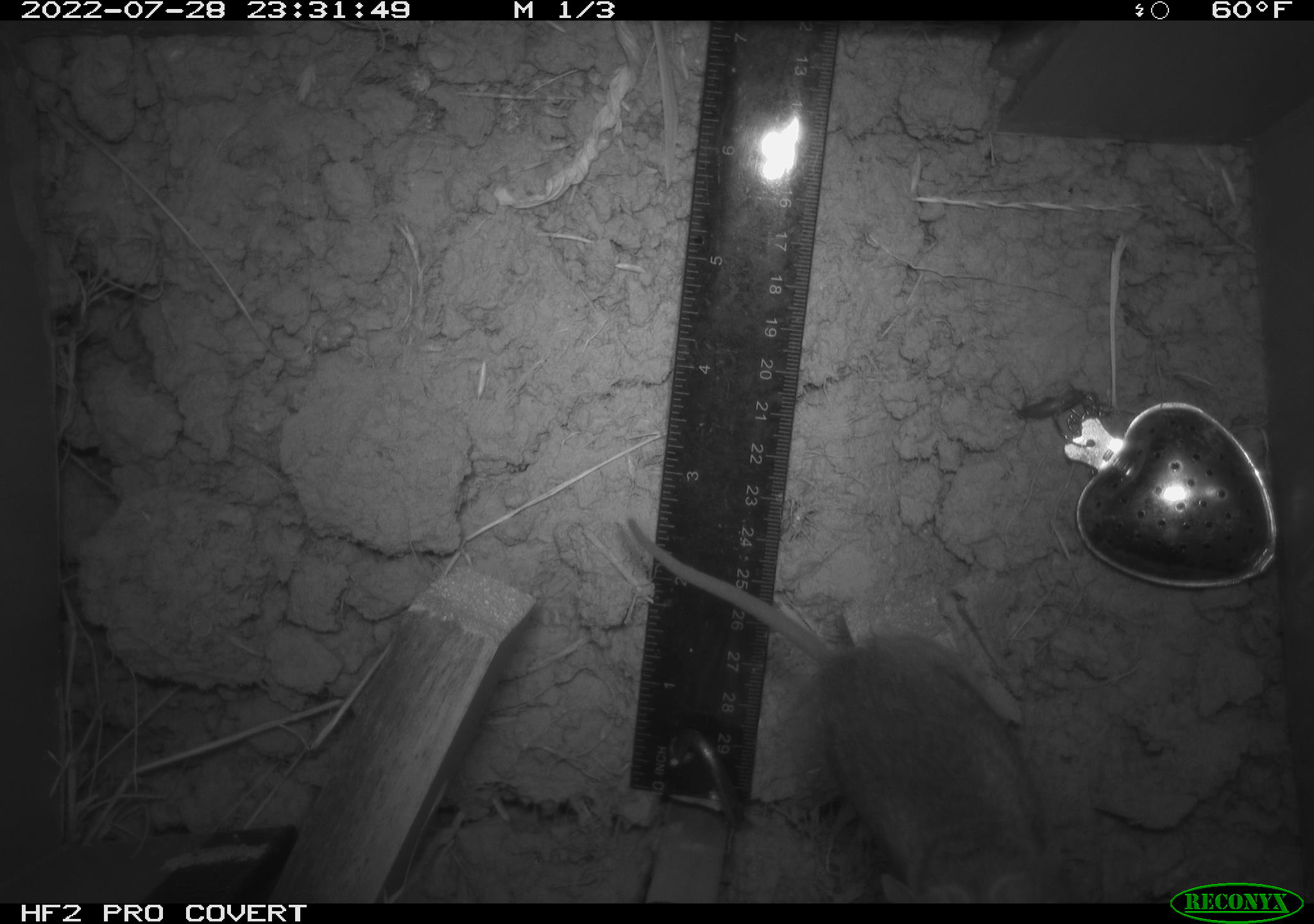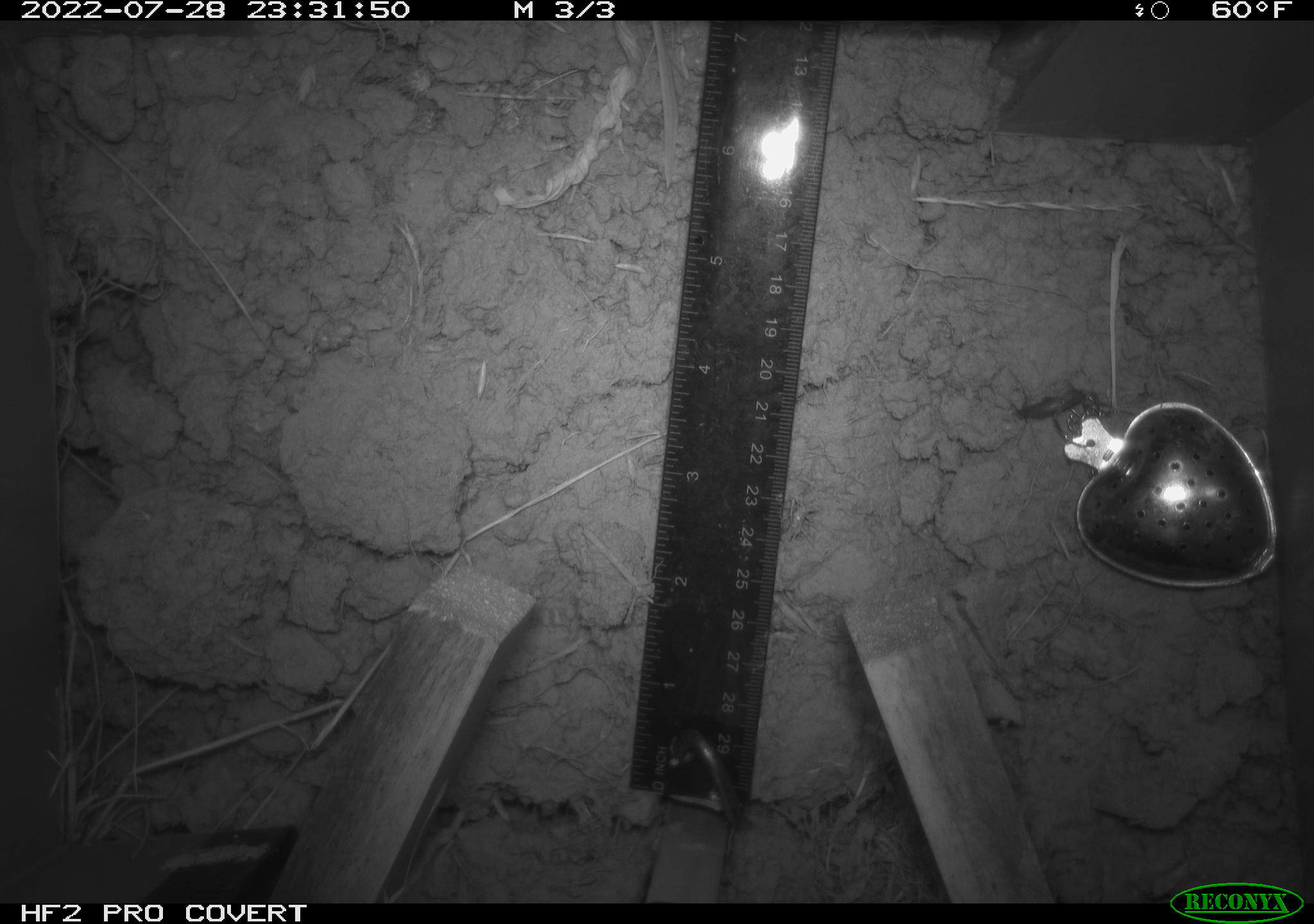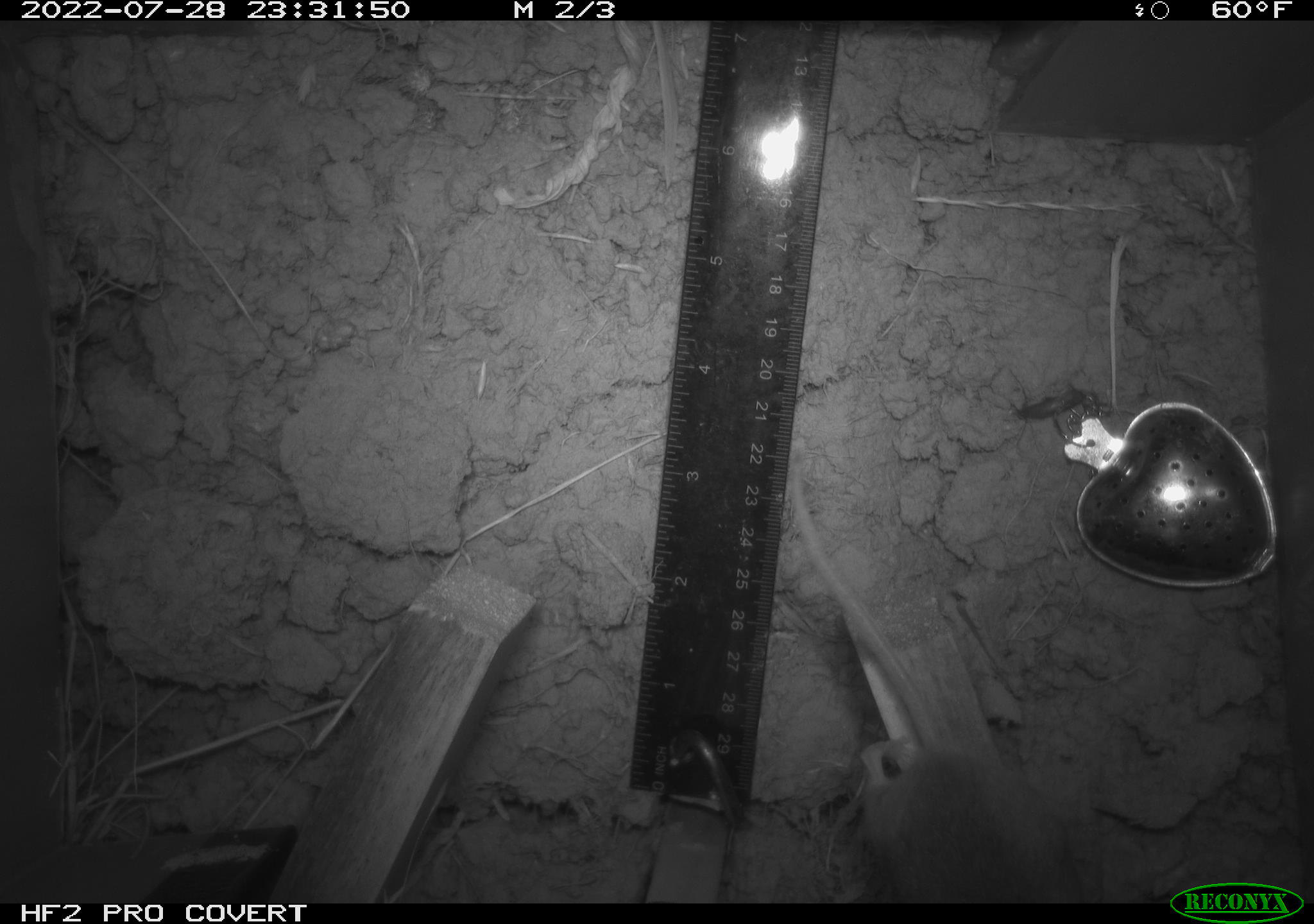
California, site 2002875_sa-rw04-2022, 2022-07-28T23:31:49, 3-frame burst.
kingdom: Animalia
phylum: Chordata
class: Mammalia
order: Rodentia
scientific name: Rodentia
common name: mouse species